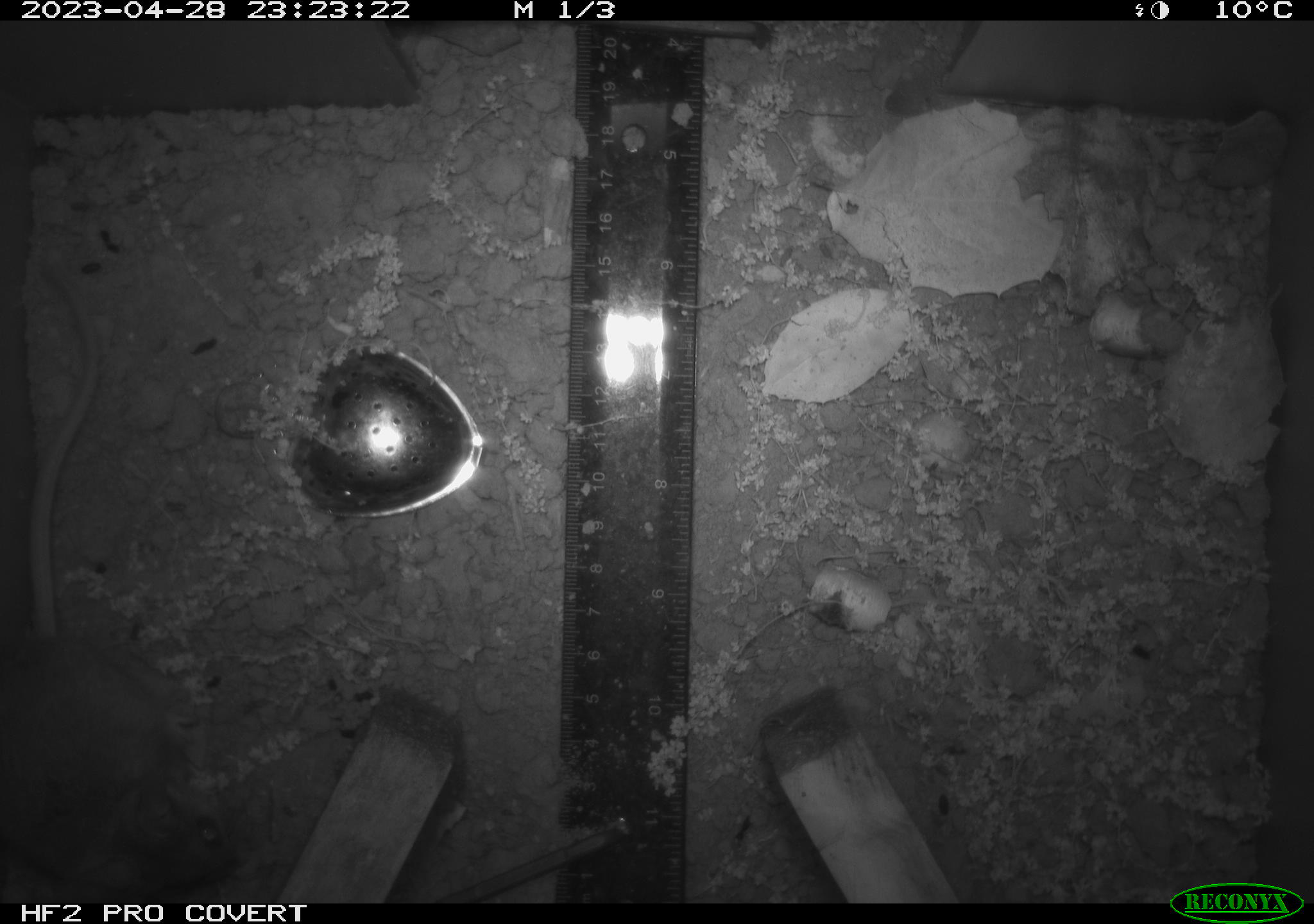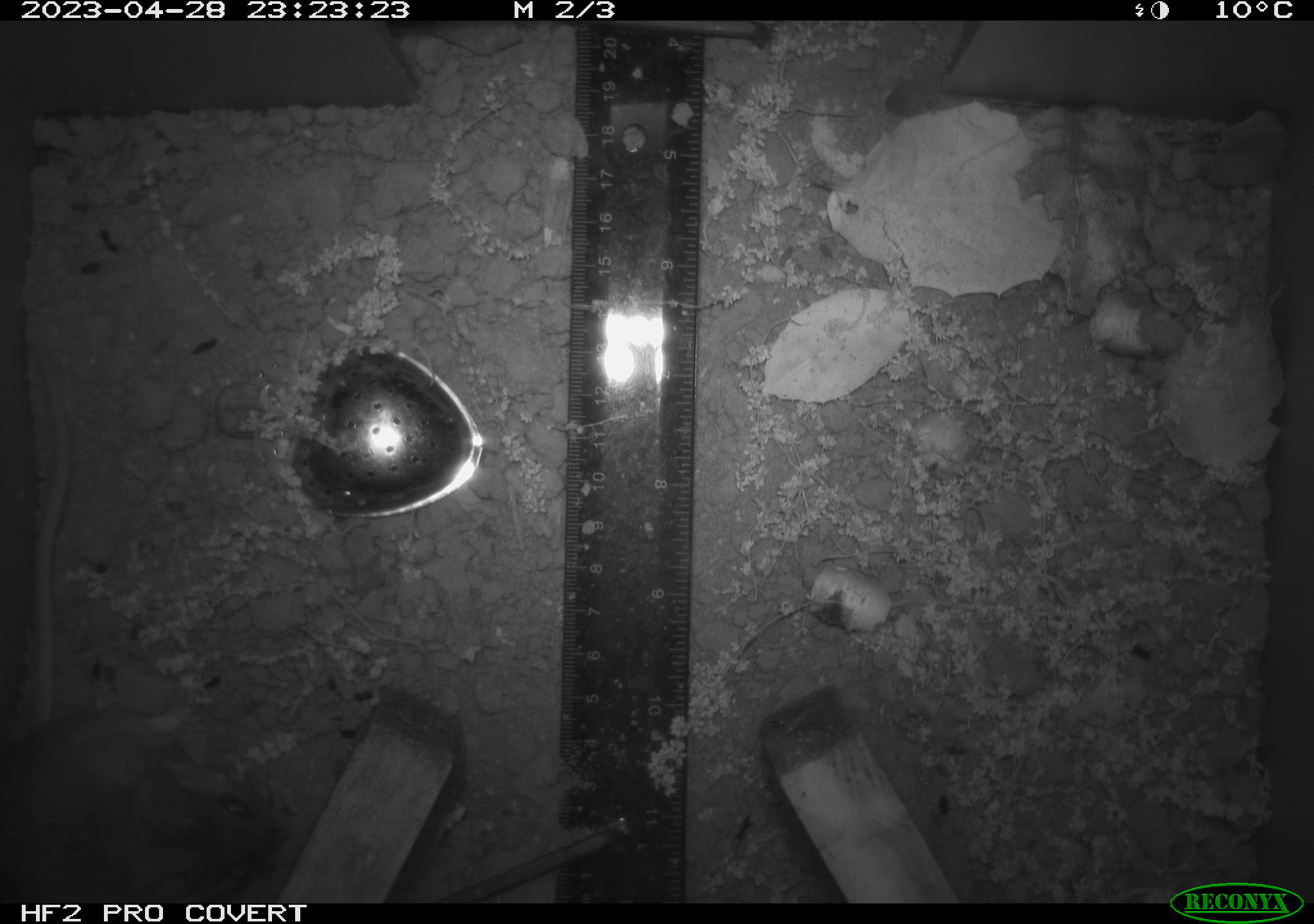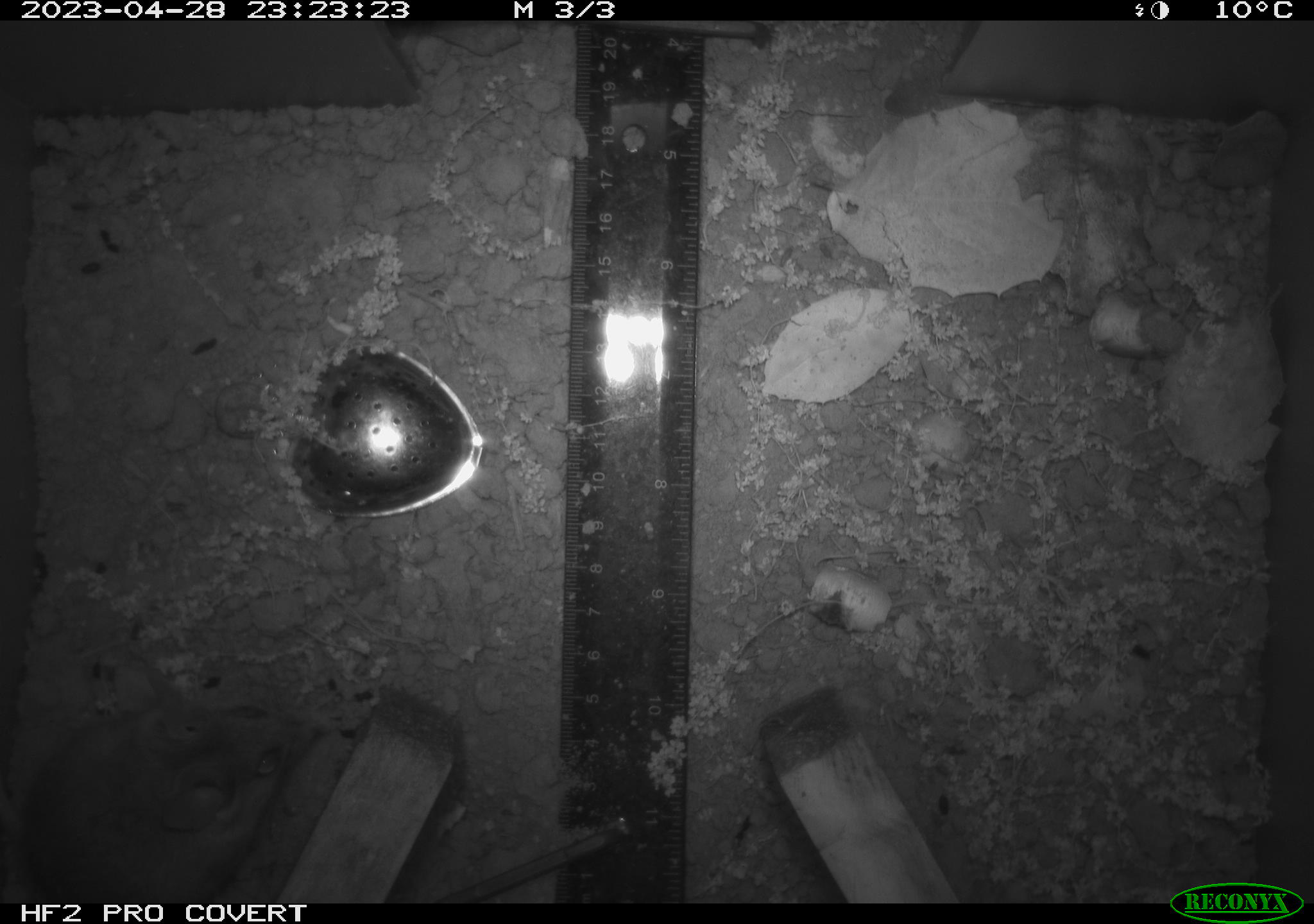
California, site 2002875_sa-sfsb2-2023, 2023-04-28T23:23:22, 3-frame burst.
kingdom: Animalia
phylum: Chordata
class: Mammalia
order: Rodentia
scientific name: Rodentia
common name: mouse species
Mouse species (Rodentia).